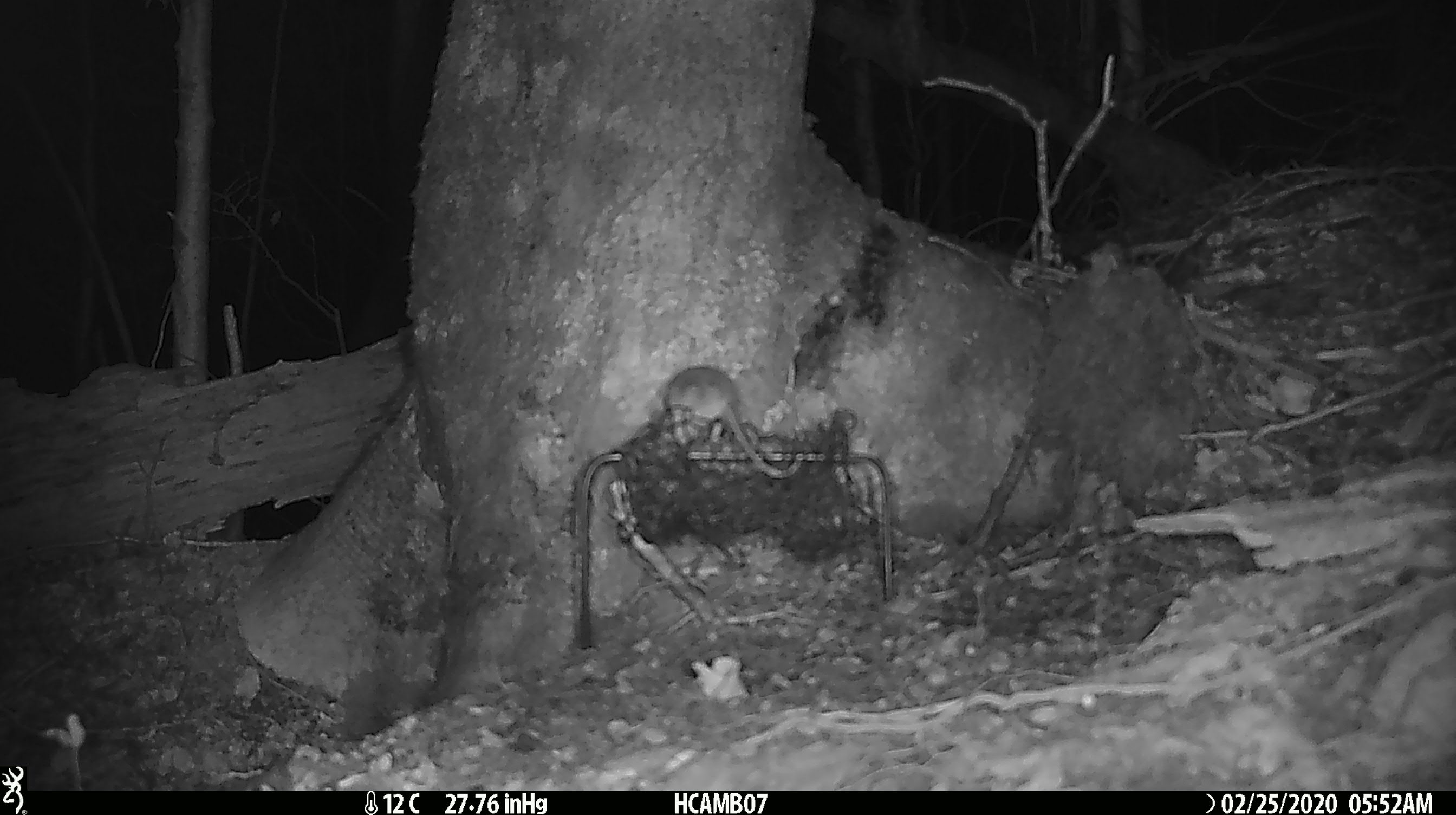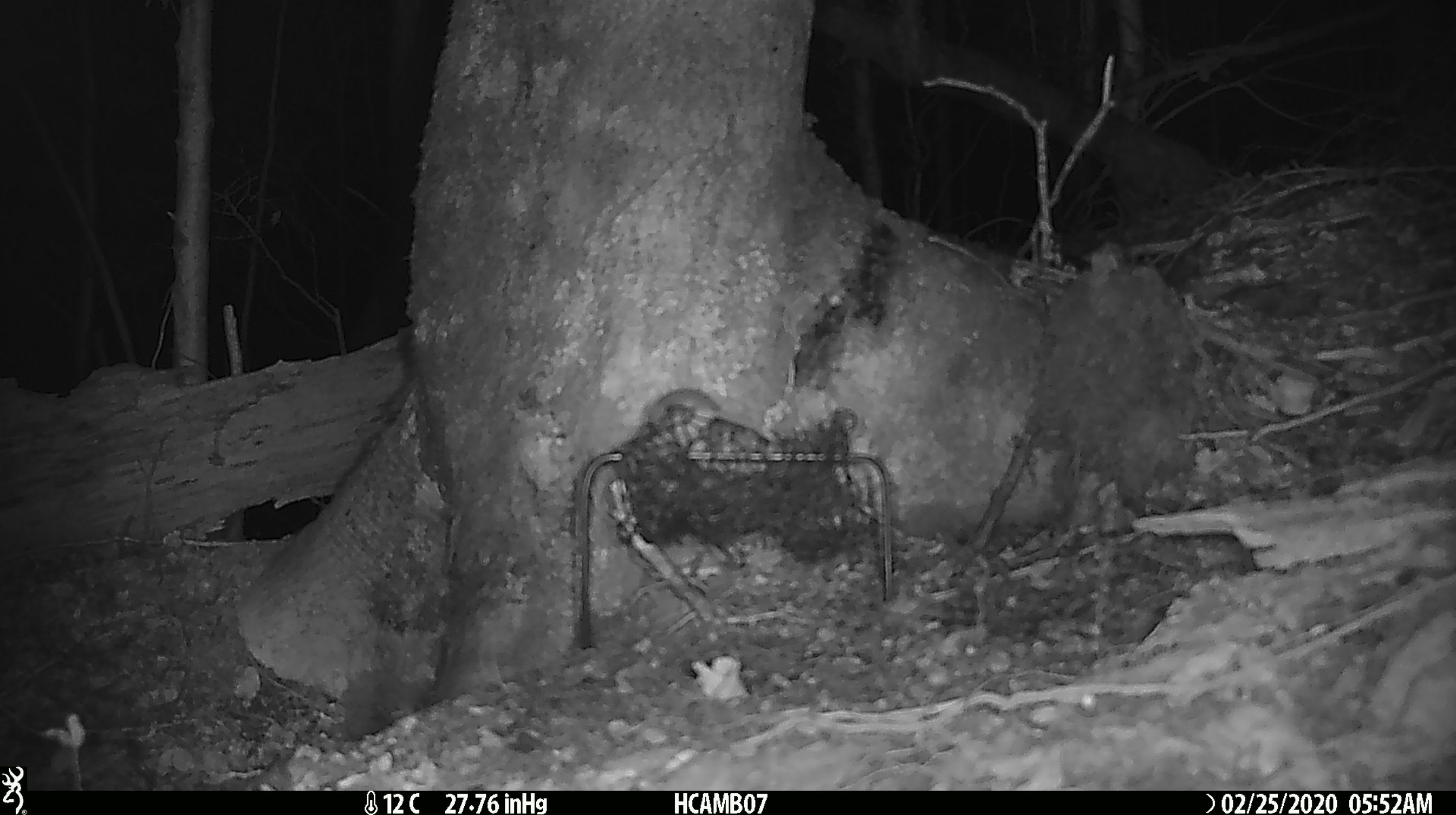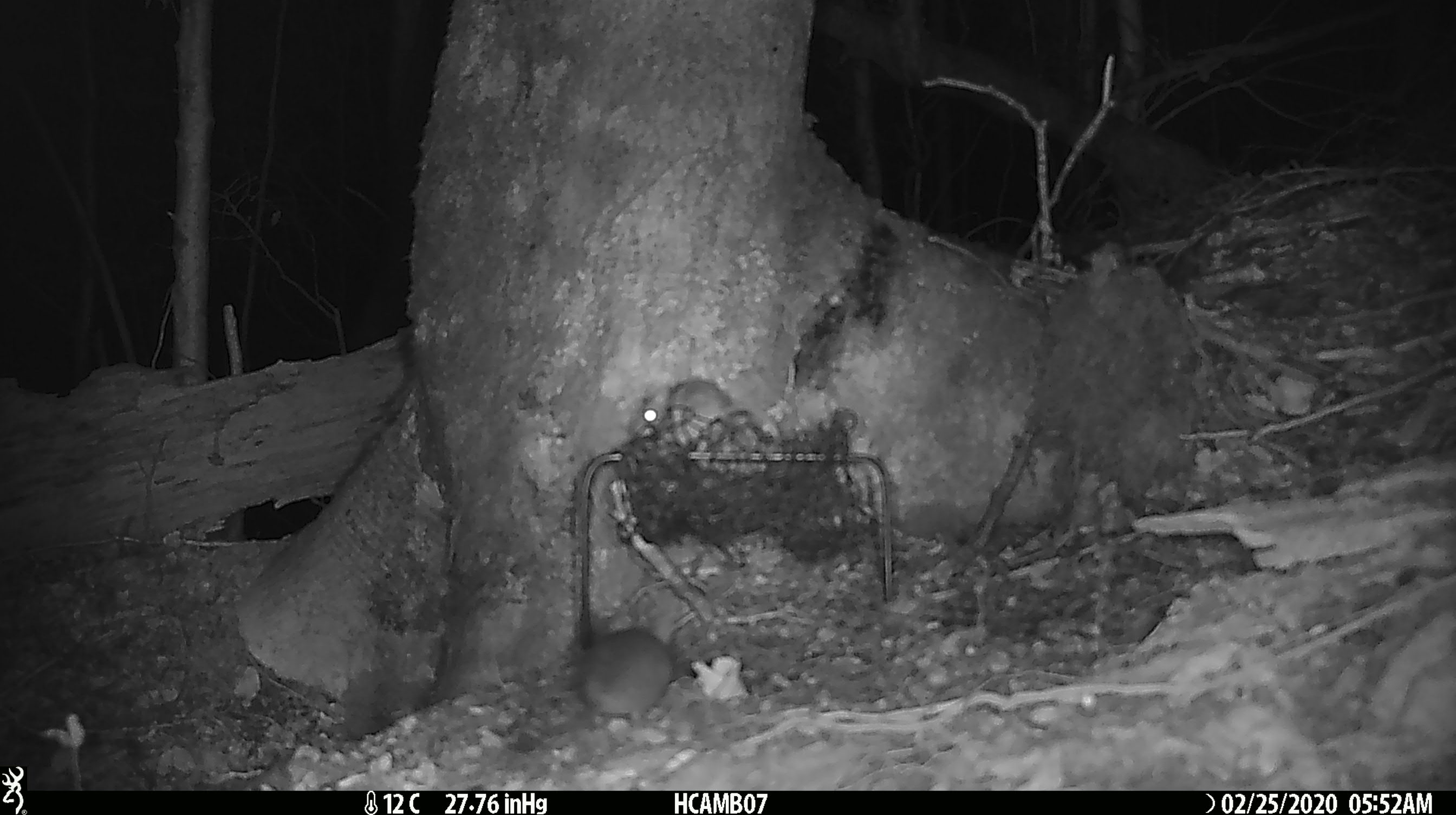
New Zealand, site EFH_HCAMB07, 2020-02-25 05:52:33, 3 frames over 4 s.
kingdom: Animalia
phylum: Chordata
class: Mammalia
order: Rodentia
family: Muridae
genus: Mus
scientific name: Mus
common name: mouse